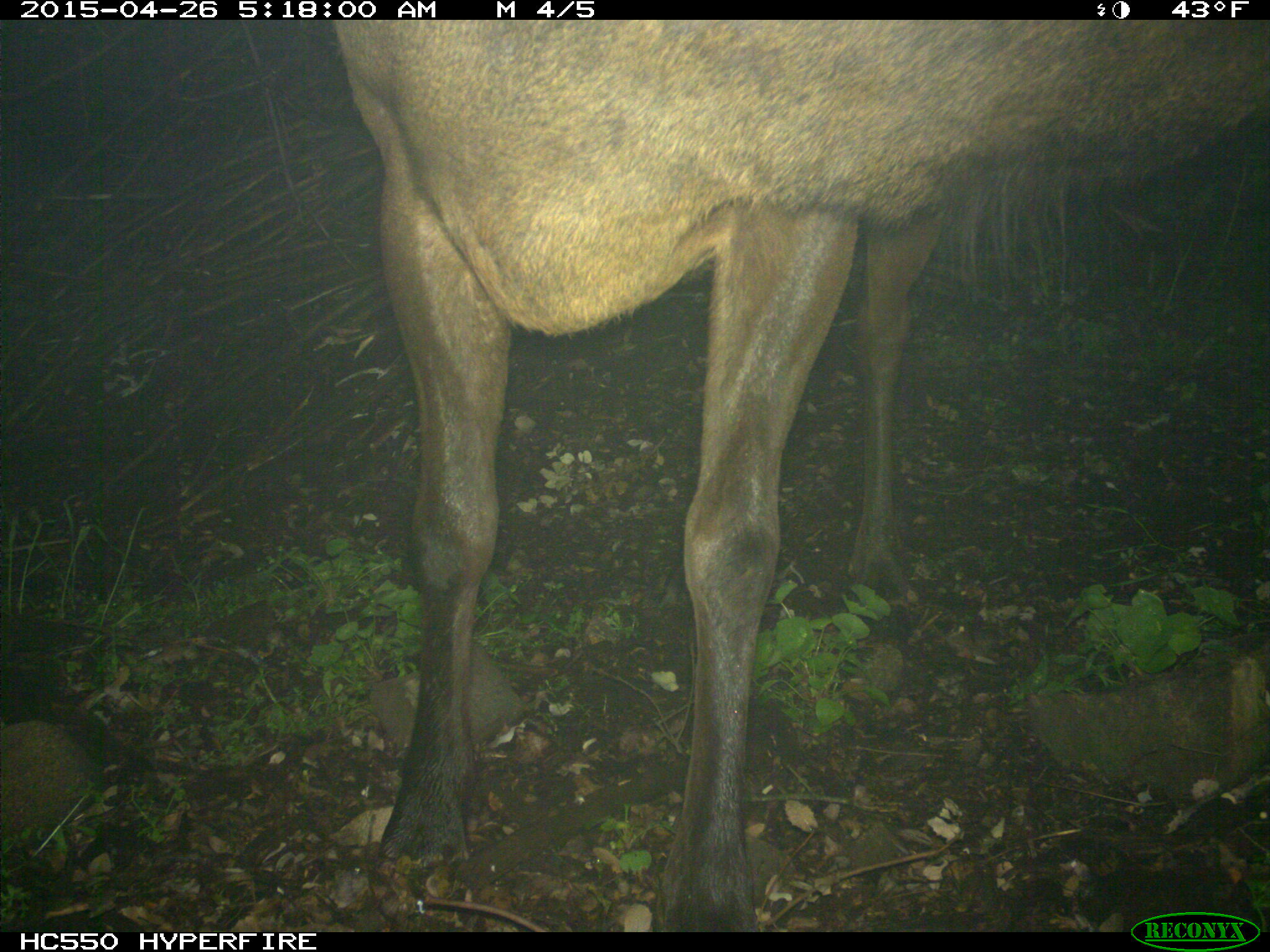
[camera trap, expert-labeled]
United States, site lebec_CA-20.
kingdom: Animalia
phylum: Chordata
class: Mammalia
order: Artiodactyla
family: Cervidae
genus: Cervus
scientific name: Cervus canadensis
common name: elk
Cervus canadensis (elk).